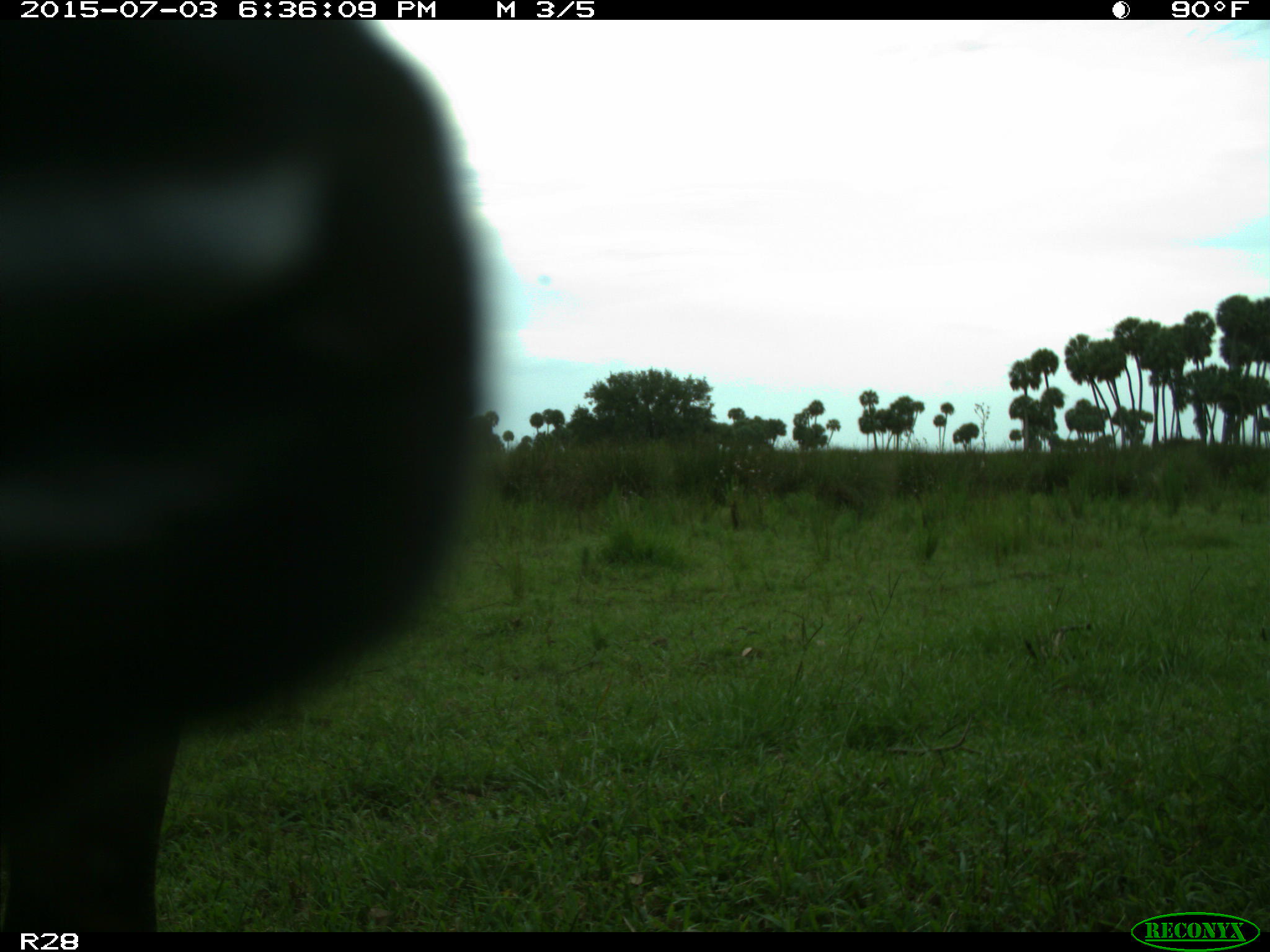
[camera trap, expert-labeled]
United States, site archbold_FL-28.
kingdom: Animalia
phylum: Chordata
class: Mammalia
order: Artiodactyla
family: Bovidae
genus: Bos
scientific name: Bos taurus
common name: domestic cow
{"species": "Bos taurus (domestic cow)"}